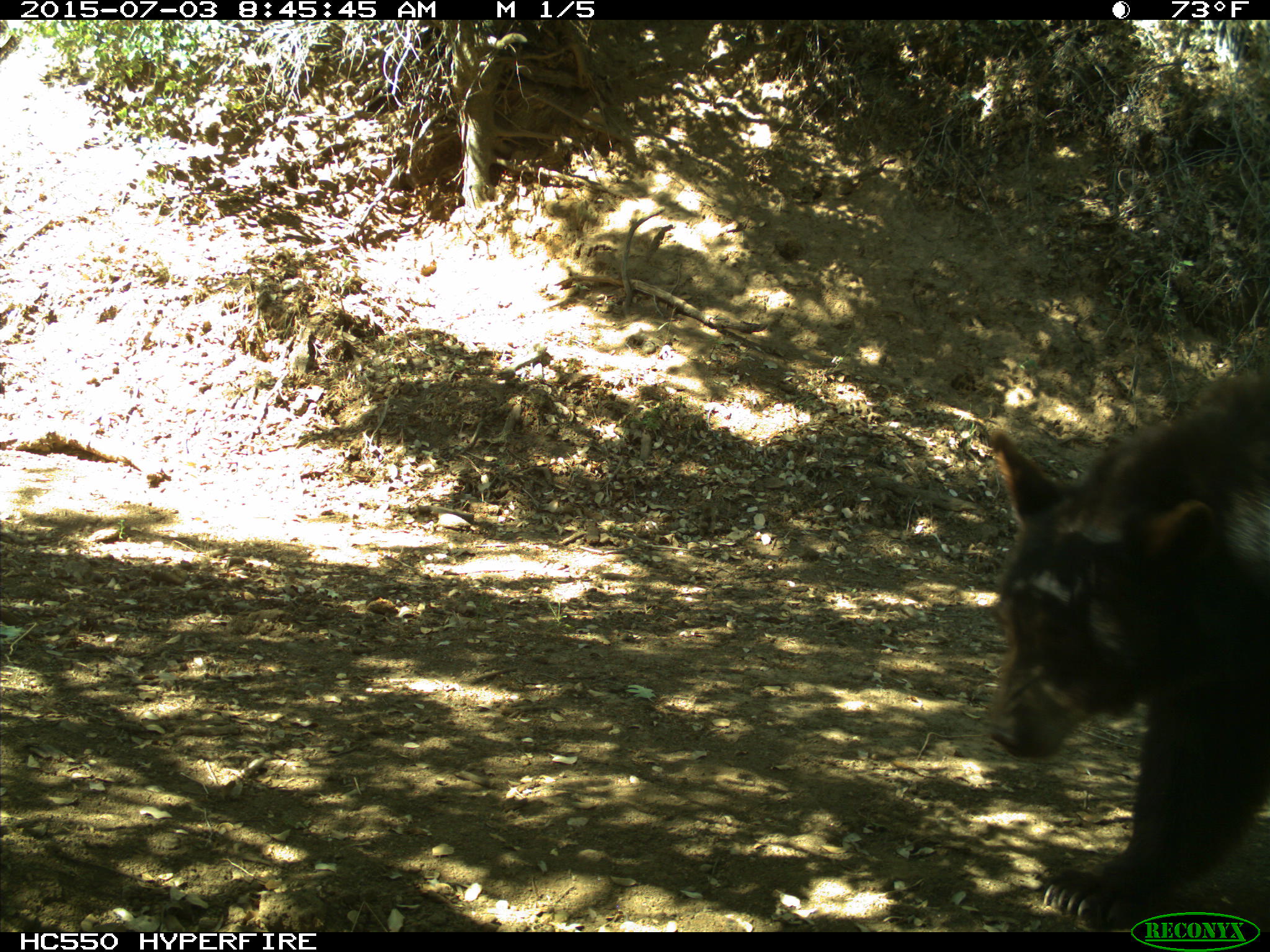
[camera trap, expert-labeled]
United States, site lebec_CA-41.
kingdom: Animalia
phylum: Chordata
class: Mammalia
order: Carnivora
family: Ursidae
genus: Ursus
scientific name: Ursus americanus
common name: american black bear